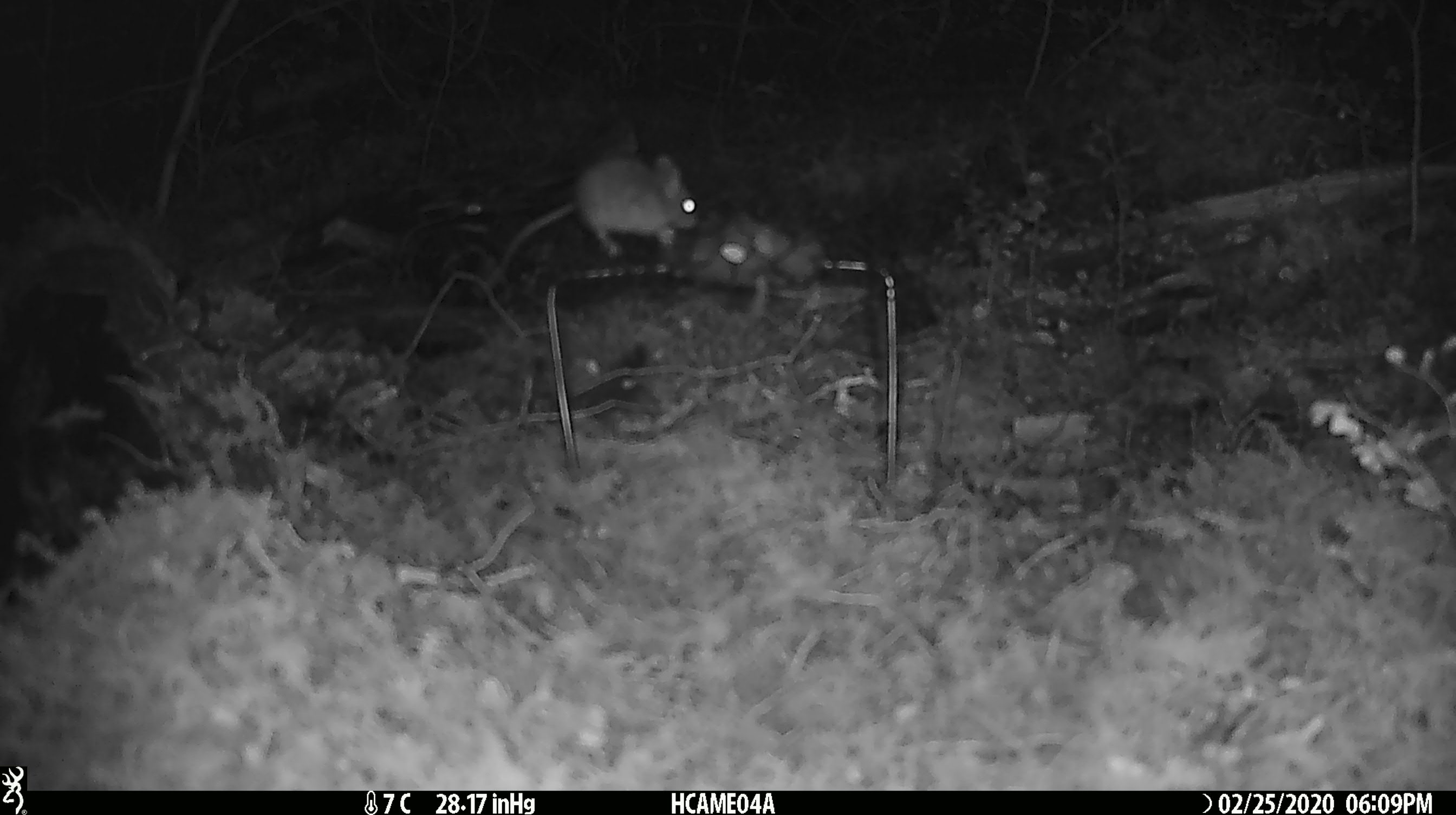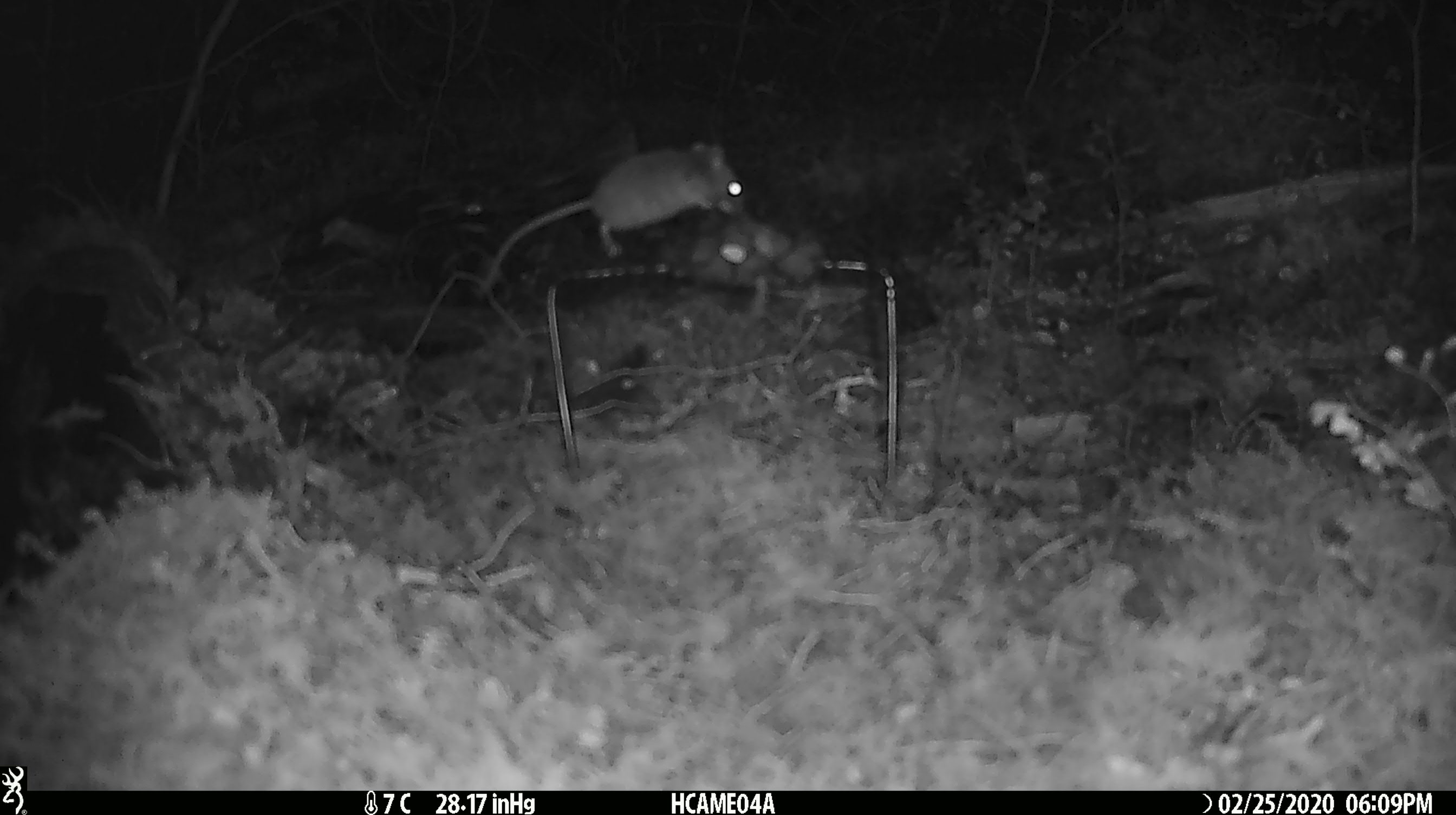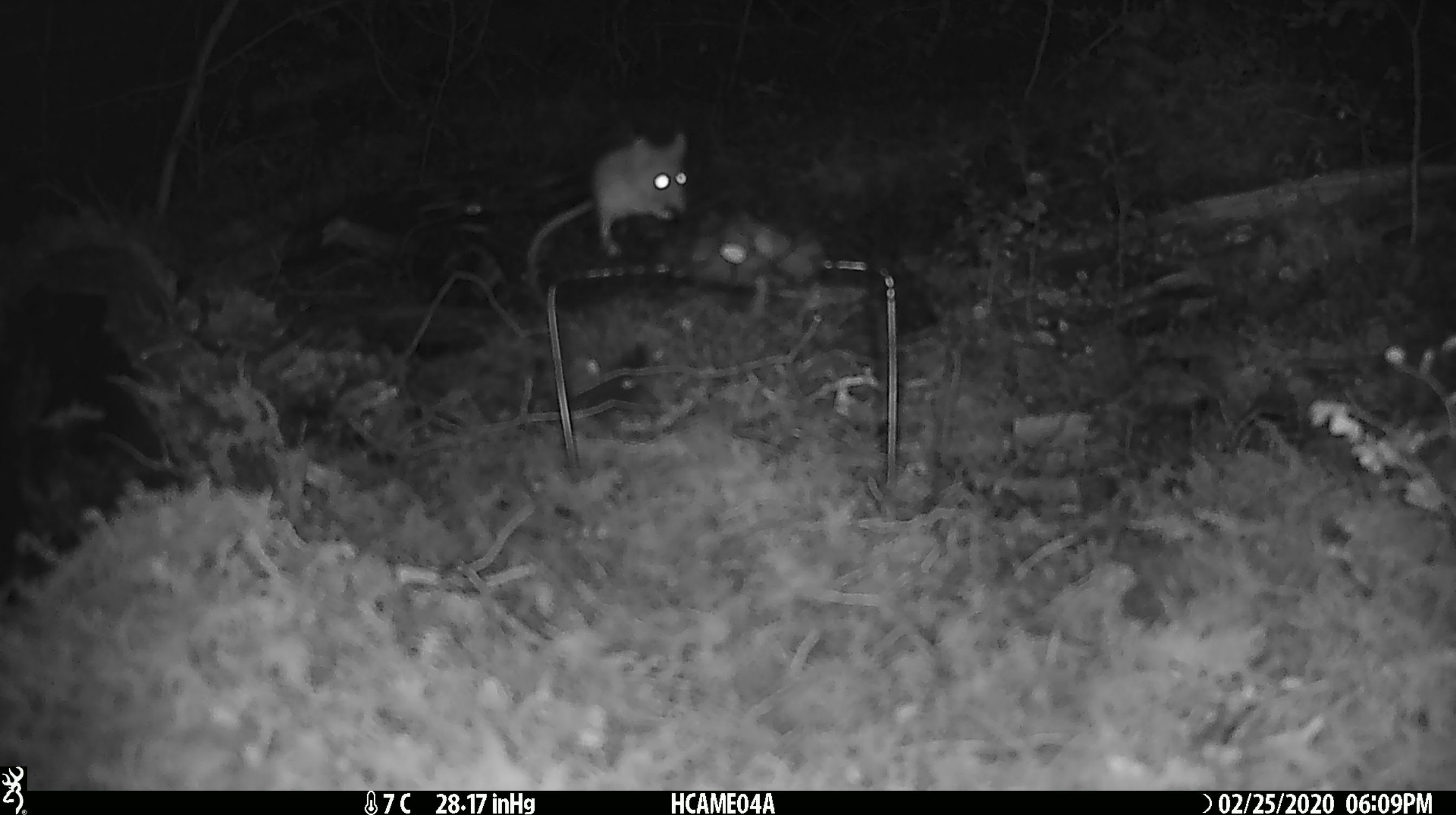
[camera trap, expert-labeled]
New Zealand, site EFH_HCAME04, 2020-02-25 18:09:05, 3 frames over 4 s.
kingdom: Animalia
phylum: Chordata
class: Mammalia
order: Rodentia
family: Muridae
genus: Mus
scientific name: Mus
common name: mouse